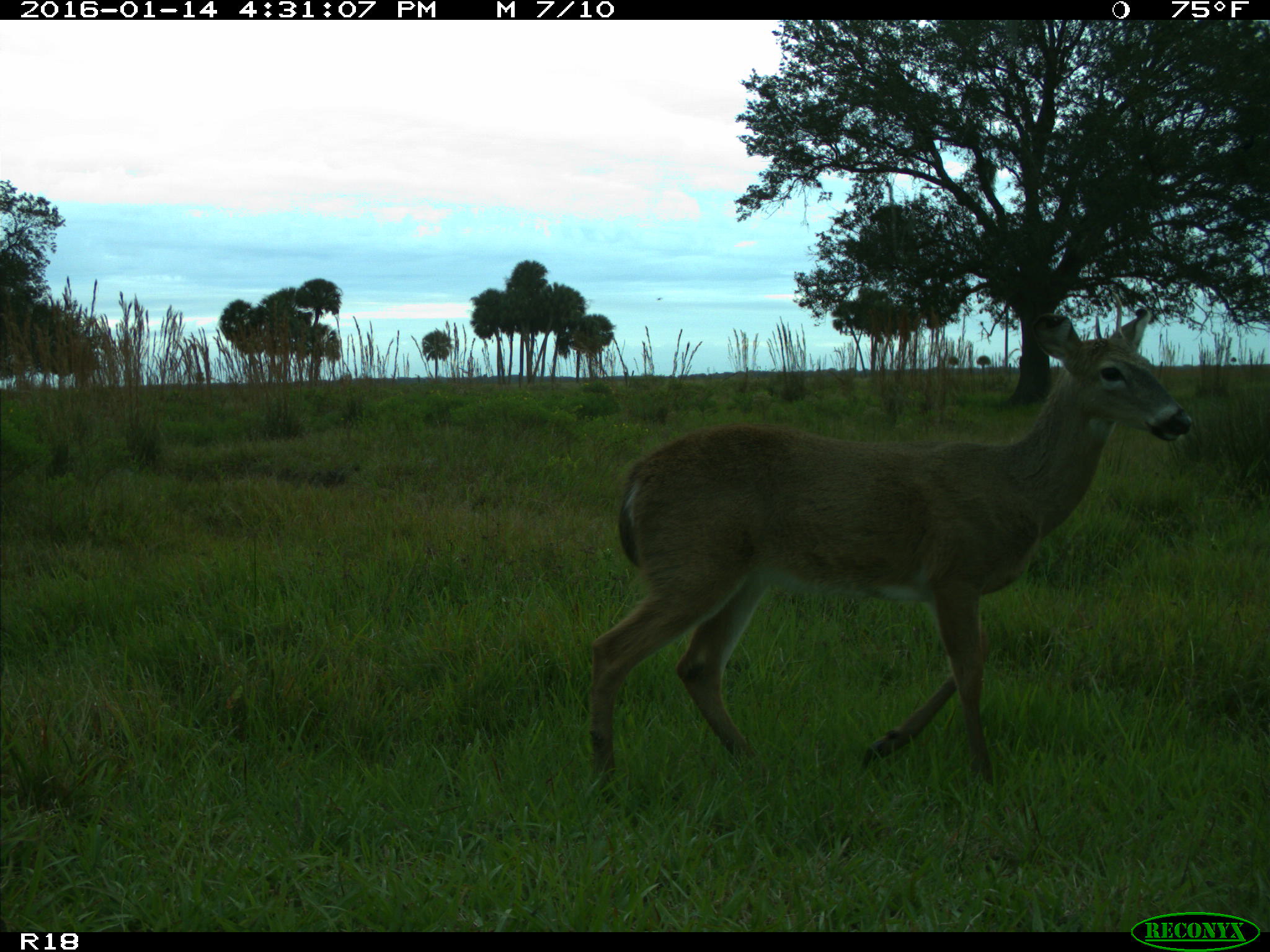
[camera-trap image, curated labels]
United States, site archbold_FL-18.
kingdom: Animalia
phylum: Chordata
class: Mammalia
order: Artiodactyla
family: Cervidae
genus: Odocoileus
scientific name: Odocoileus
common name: deer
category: unidentified deer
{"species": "unidentified deer (deer) (Odocoileus)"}